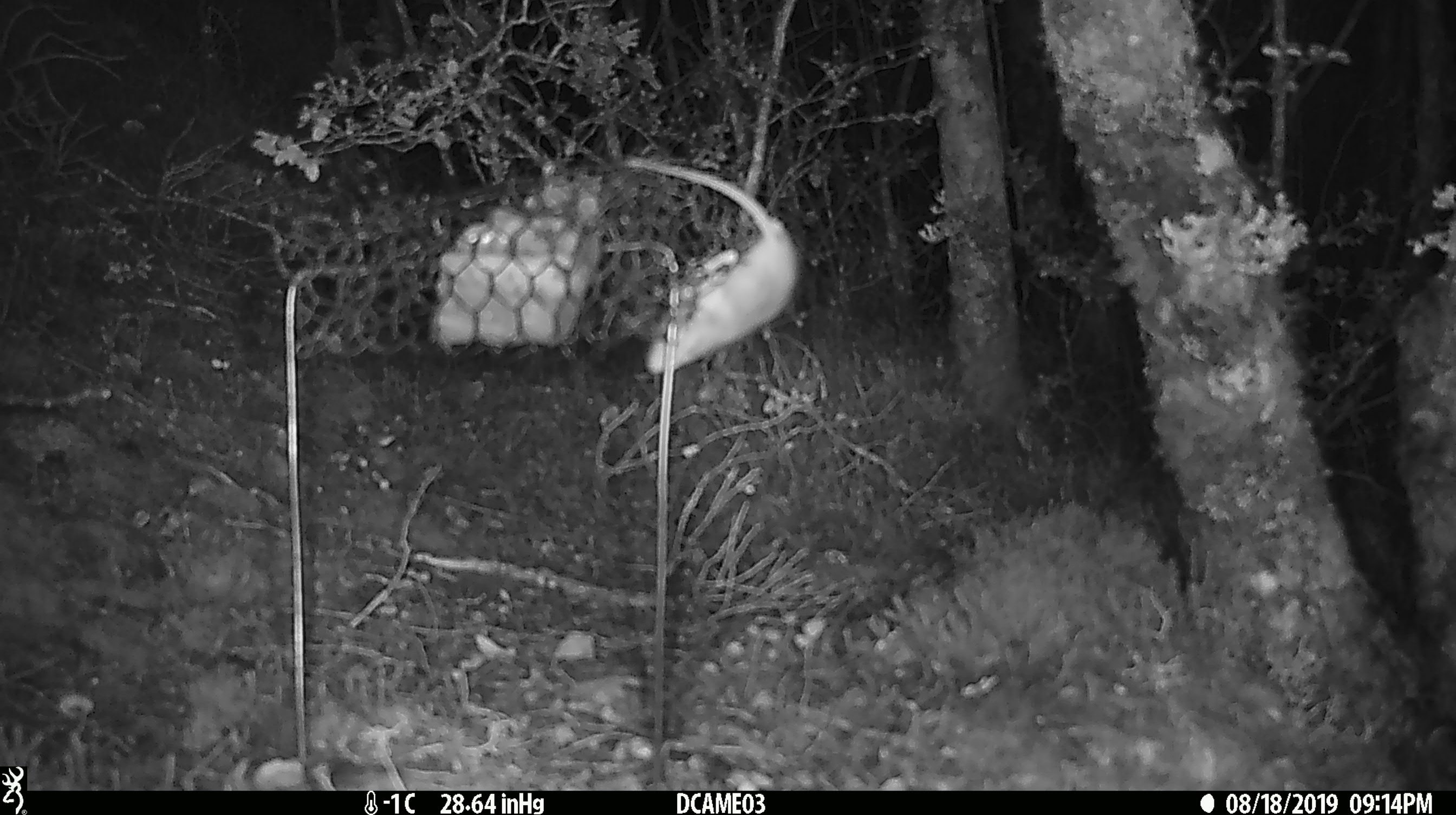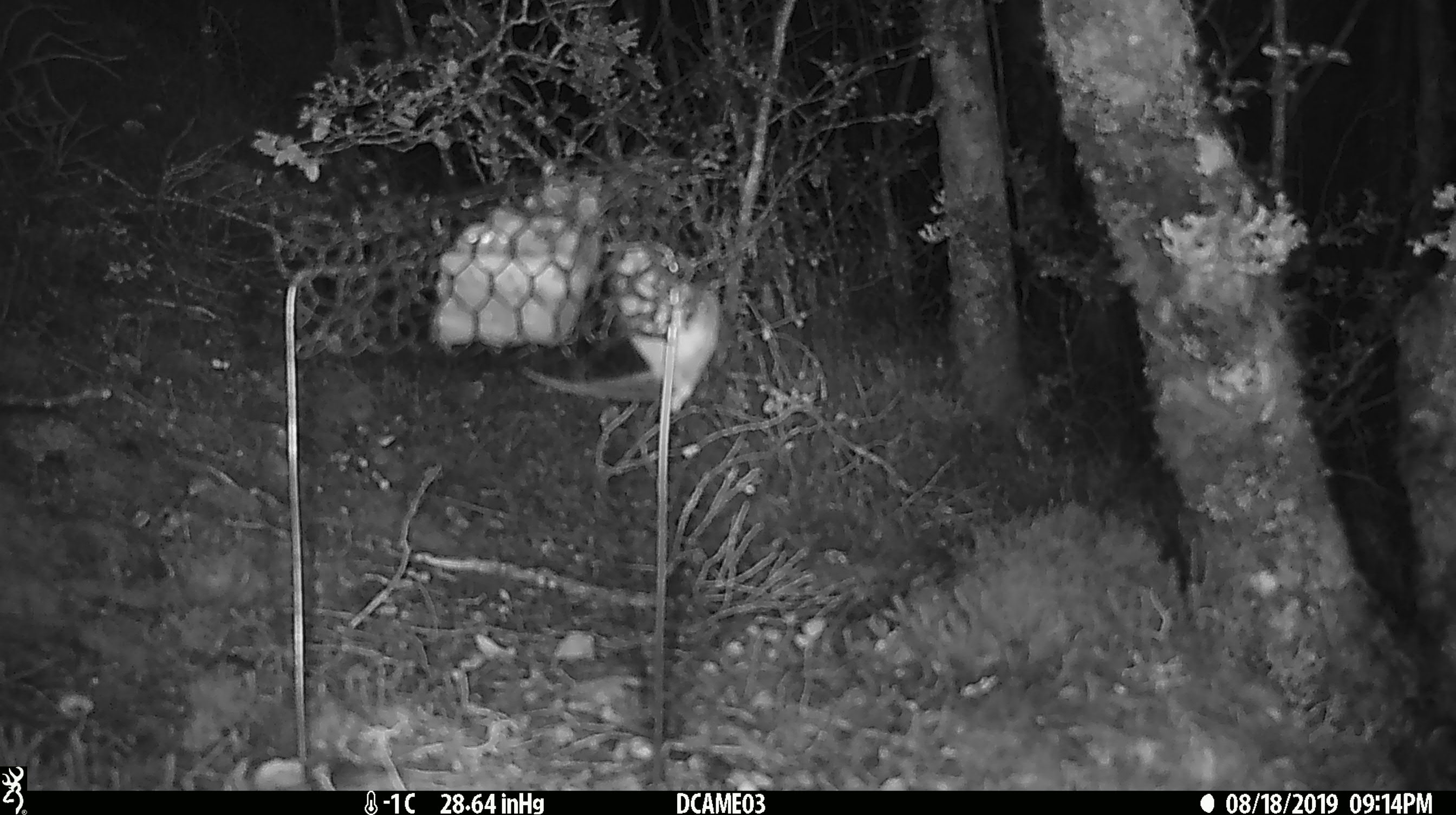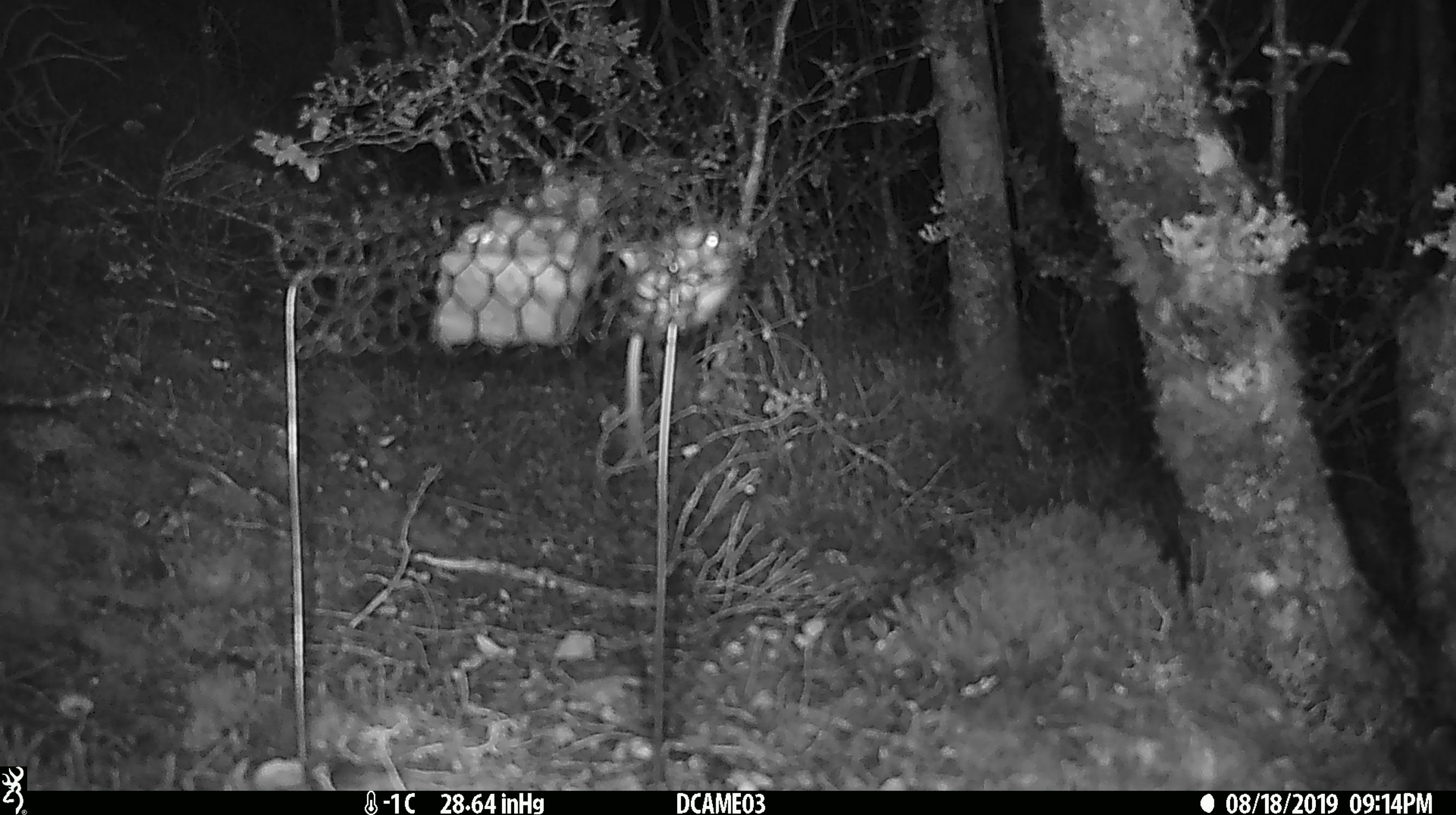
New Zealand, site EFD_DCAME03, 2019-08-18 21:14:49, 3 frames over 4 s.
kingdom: Animalia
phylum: Chordata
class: Mammalia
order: Rodentia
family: Muridae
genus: Mus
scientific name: Mus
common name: mouse